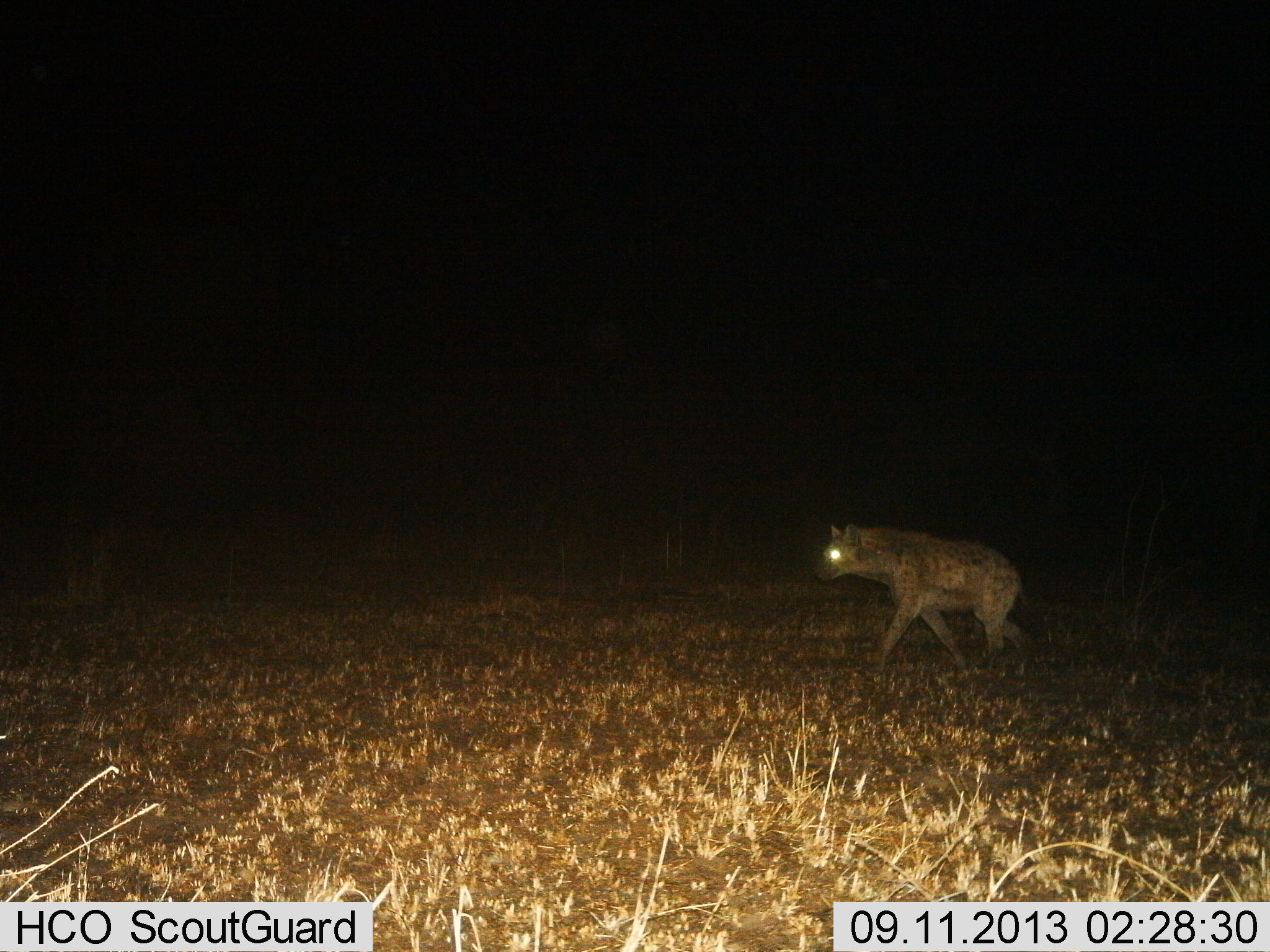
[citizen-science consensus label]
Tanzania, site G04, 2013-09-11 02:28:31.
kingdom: Animalia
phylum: Chordata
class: Mammalia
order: Carnivora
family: Hyaenidae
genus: Crocuta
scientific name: Crocuta crocuta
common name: spotted hyena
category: hyenaspotted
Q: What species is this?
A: Hyenaspotted (spotted hyena) (Crocuta crocuta).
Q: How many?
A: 1.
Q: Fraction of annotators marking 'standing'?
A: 0%.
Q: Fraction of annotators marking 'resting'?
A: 0%.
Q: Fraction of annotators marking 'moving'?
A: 100%.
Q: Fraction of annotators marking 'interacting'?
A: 0%.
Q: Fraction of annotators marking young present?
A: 0%.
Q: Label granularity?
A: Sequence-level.